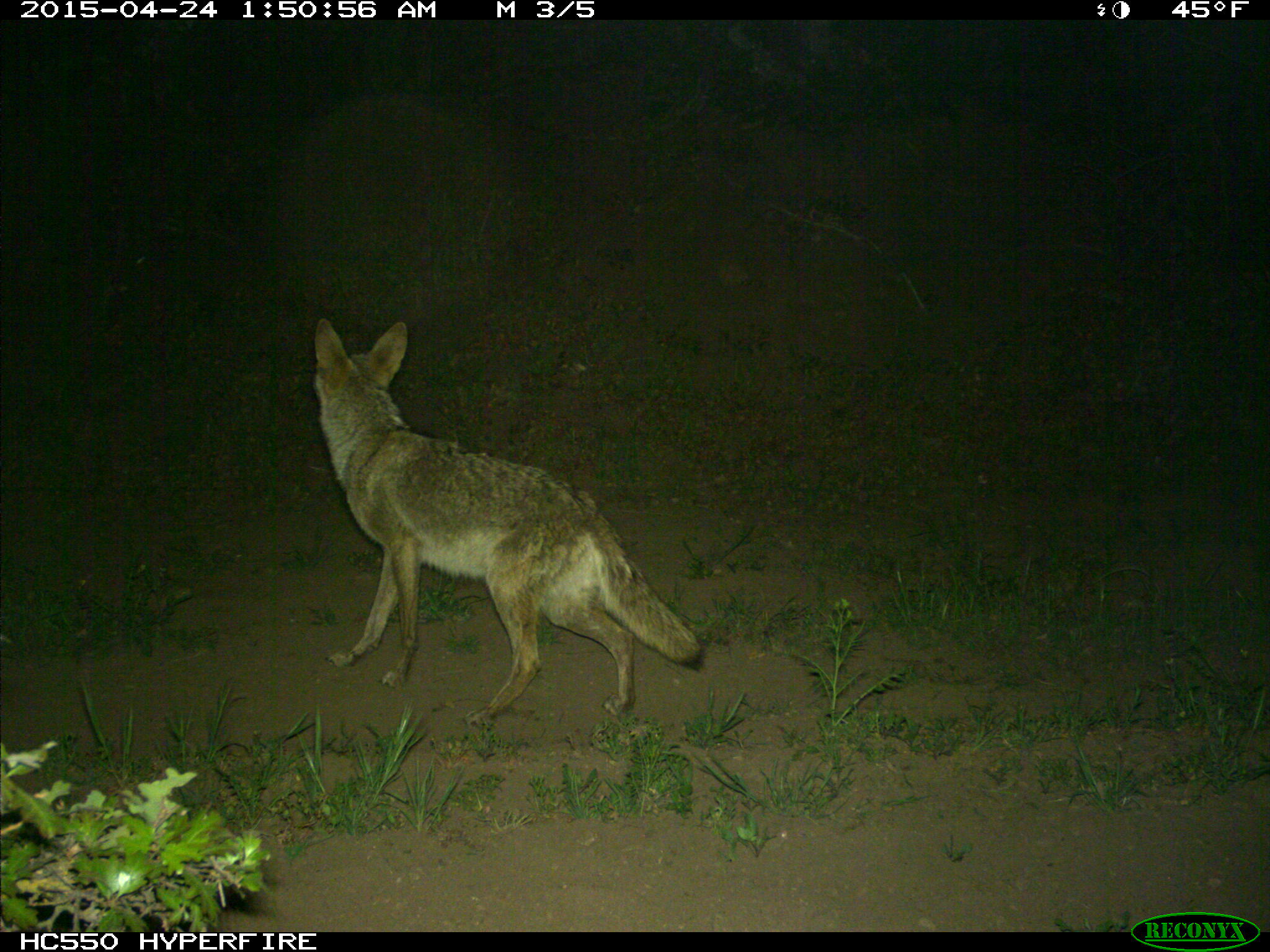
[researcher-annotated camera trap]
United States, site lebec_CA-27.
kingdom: Animalia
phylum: Chordata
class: Mammalia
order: Carnivora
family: Canidae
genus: Canis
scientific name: Canis latrans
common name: coyote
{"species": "Canis latrans (coyote)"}